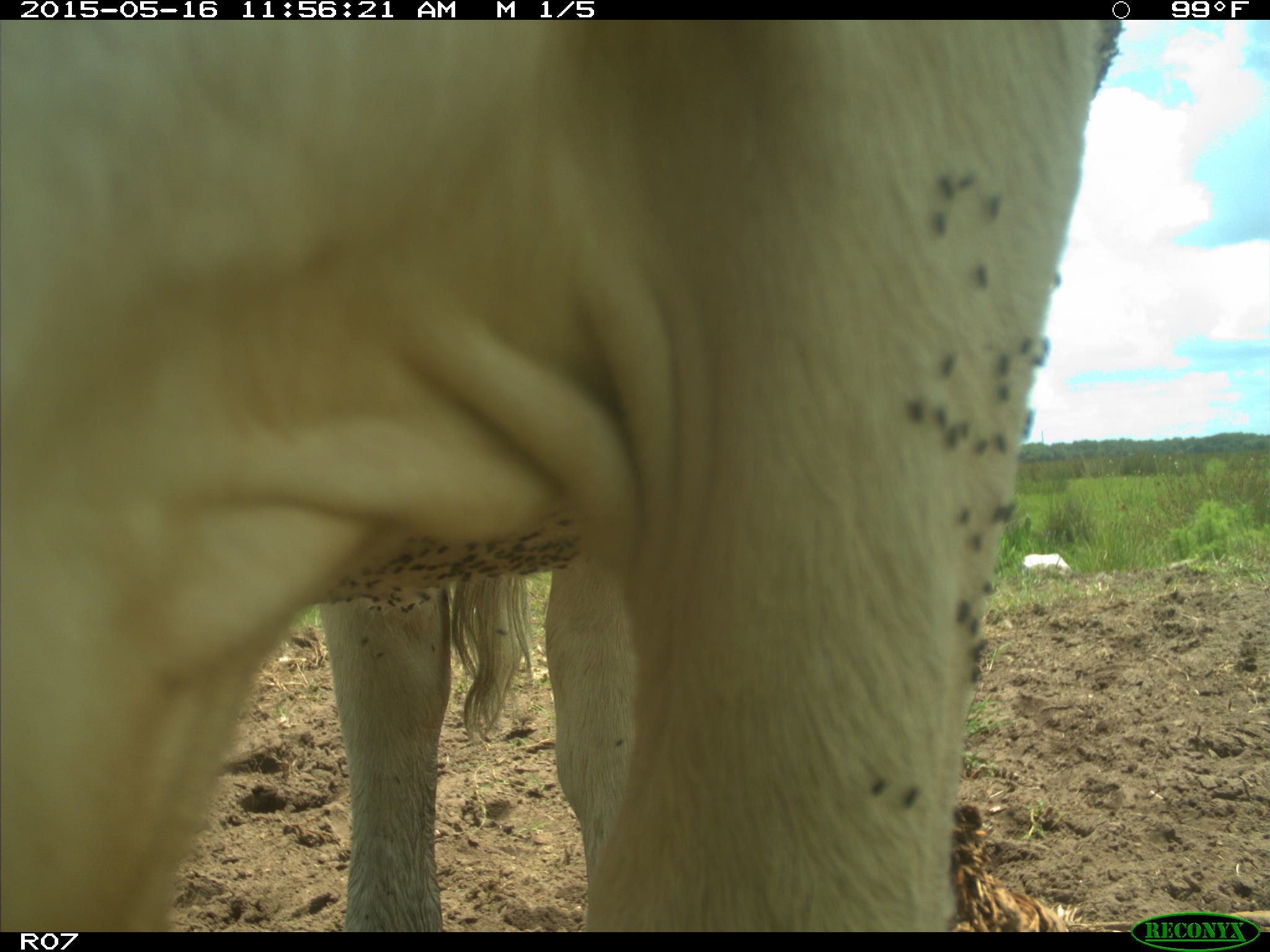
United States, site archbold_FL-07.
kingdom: Animalia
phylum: Chordata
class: Mammalia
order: Artiodactyla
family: Bovidae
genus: Bos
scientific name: Bos taurus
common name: domestic cow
Bos taurus (domestic cow).